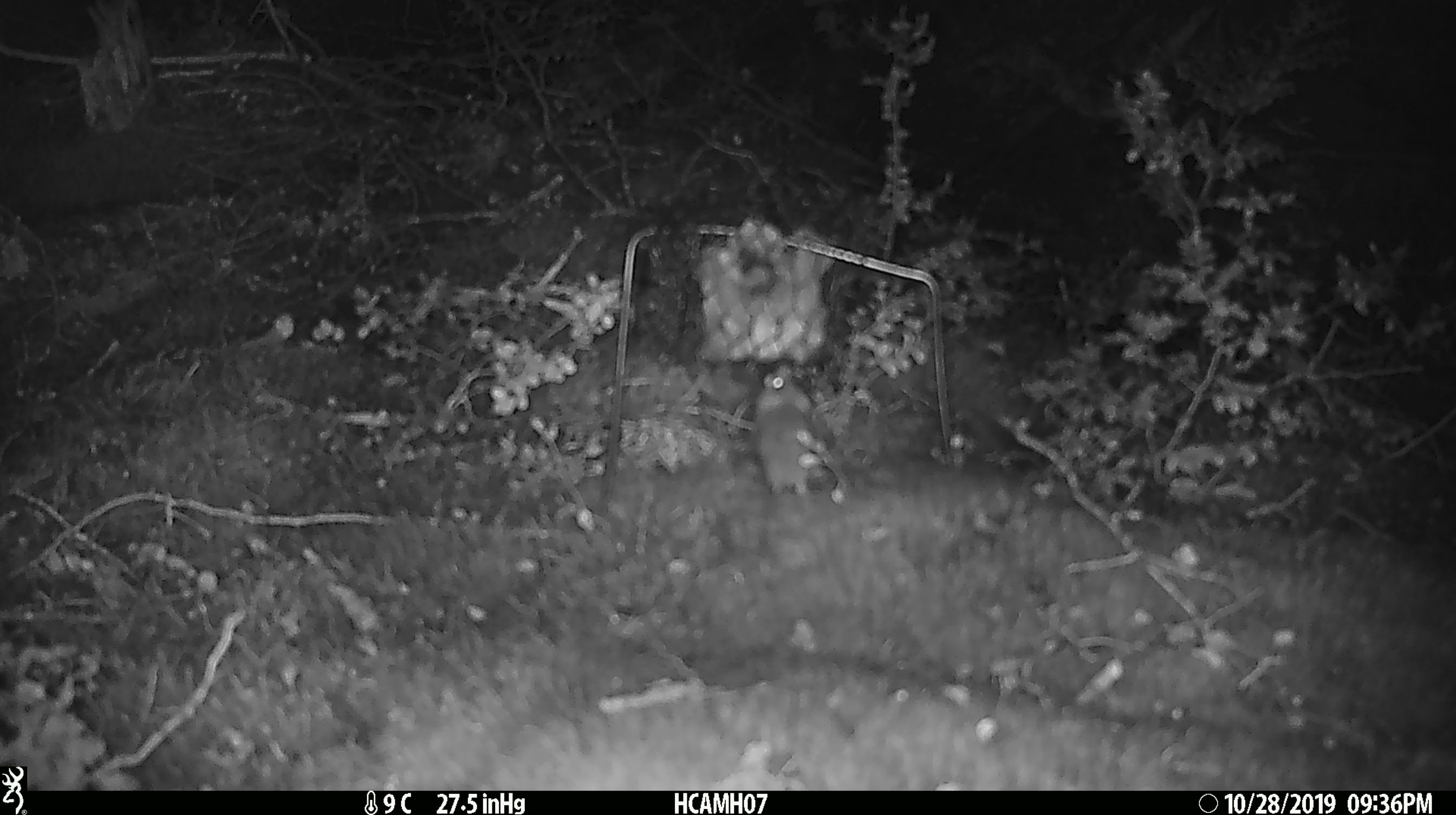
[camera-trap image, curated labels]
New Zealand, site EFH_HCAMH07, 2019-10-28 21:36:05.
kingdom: Animalia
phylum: Chordata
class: Mammalia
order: Rodentia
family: Muridae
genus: Mus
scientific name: Mus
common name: mouse